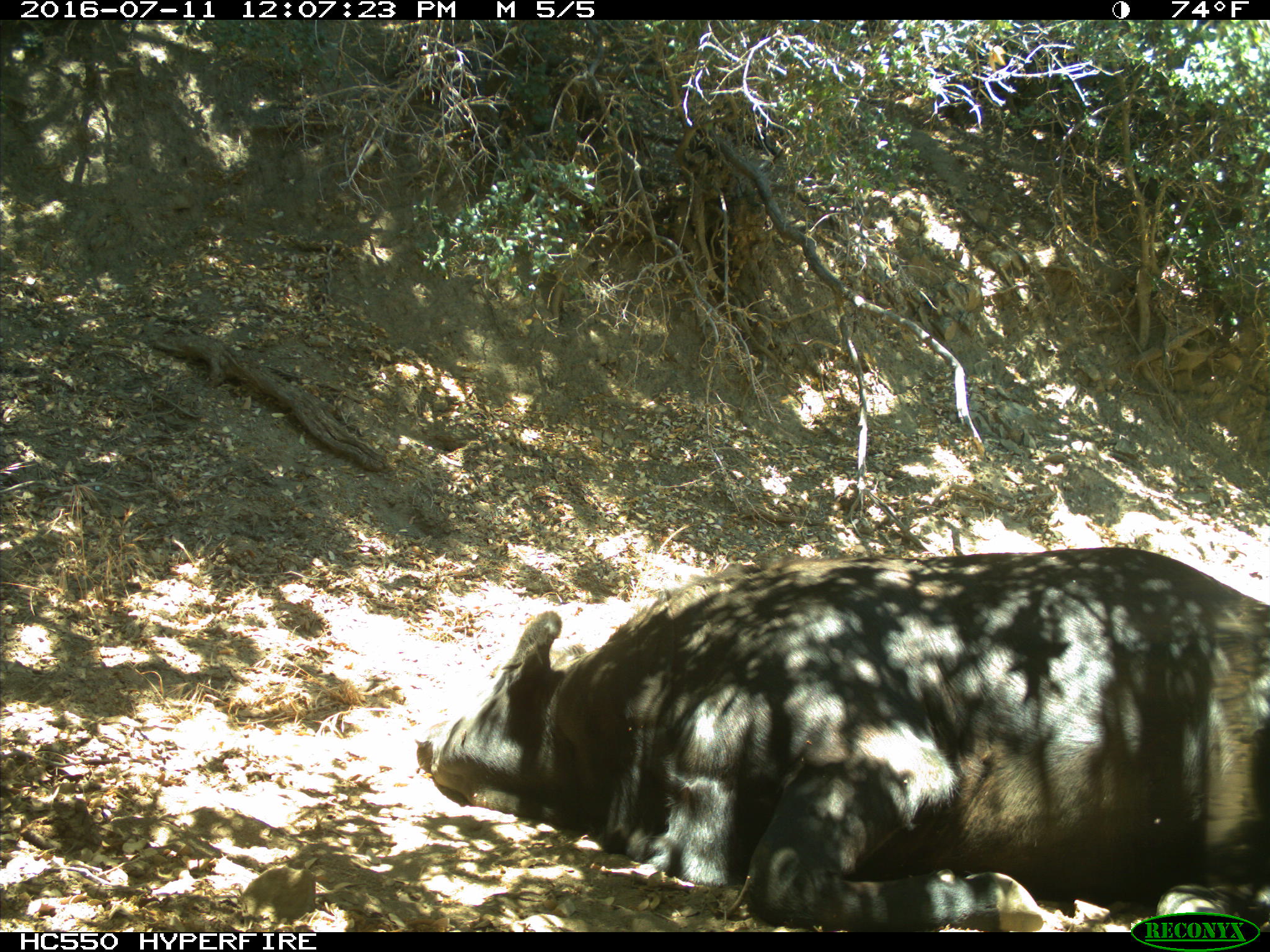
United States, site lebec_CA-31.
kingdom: Animalia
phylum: Chordata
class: Mammalia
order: Artiodactyla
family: Bovidae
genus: Bos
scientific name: Bos taurus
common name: domestic cow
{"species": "Bos taurus (domestic cow)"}